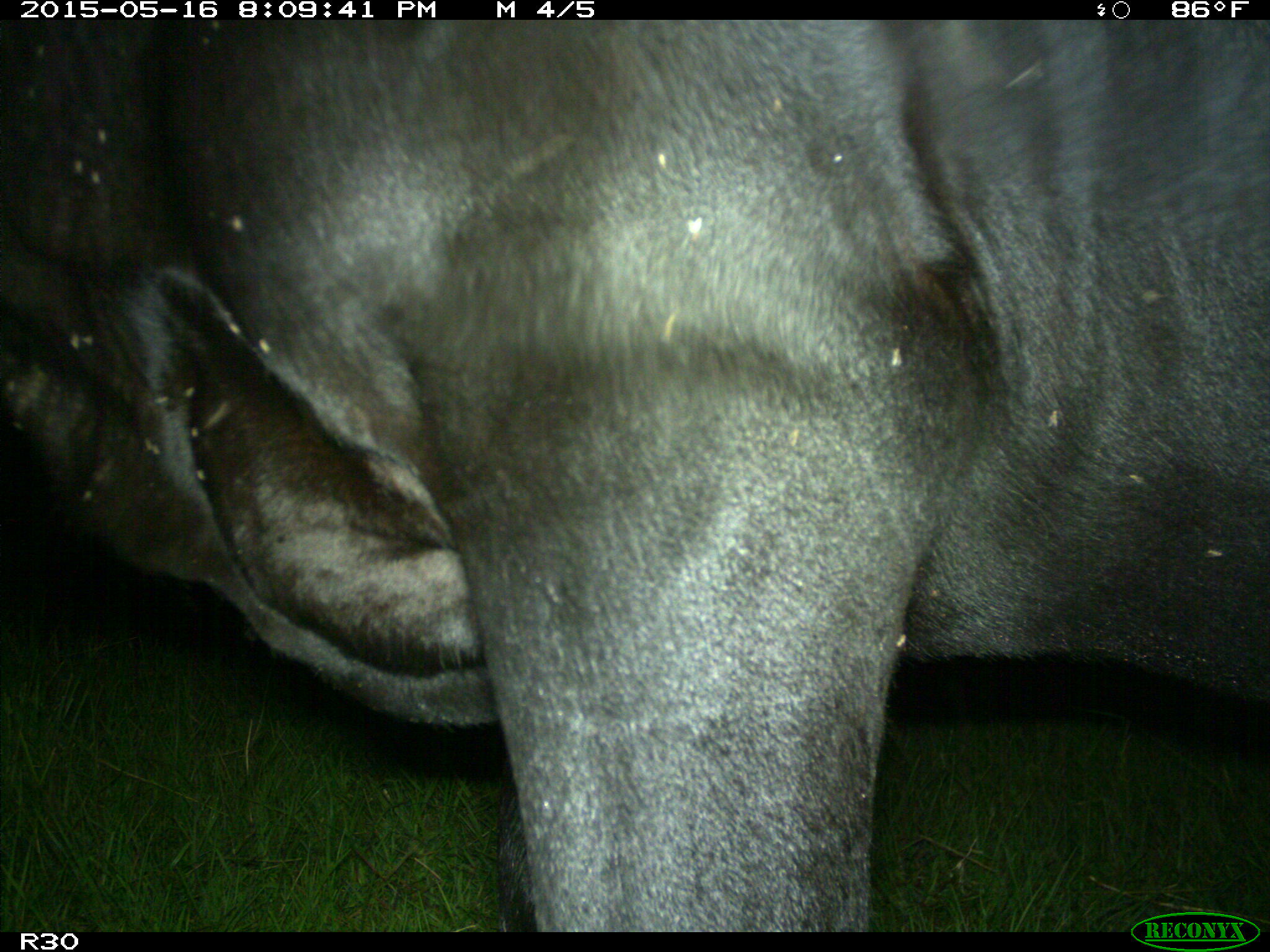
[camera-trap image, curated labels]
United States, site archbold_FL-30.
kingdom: Animalia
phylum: Chordata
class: Mammalia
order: Artiodactyla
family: Bovidae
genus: Bos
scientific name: Bos taurus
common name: domestic cow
Bos taurus (domestic cow).